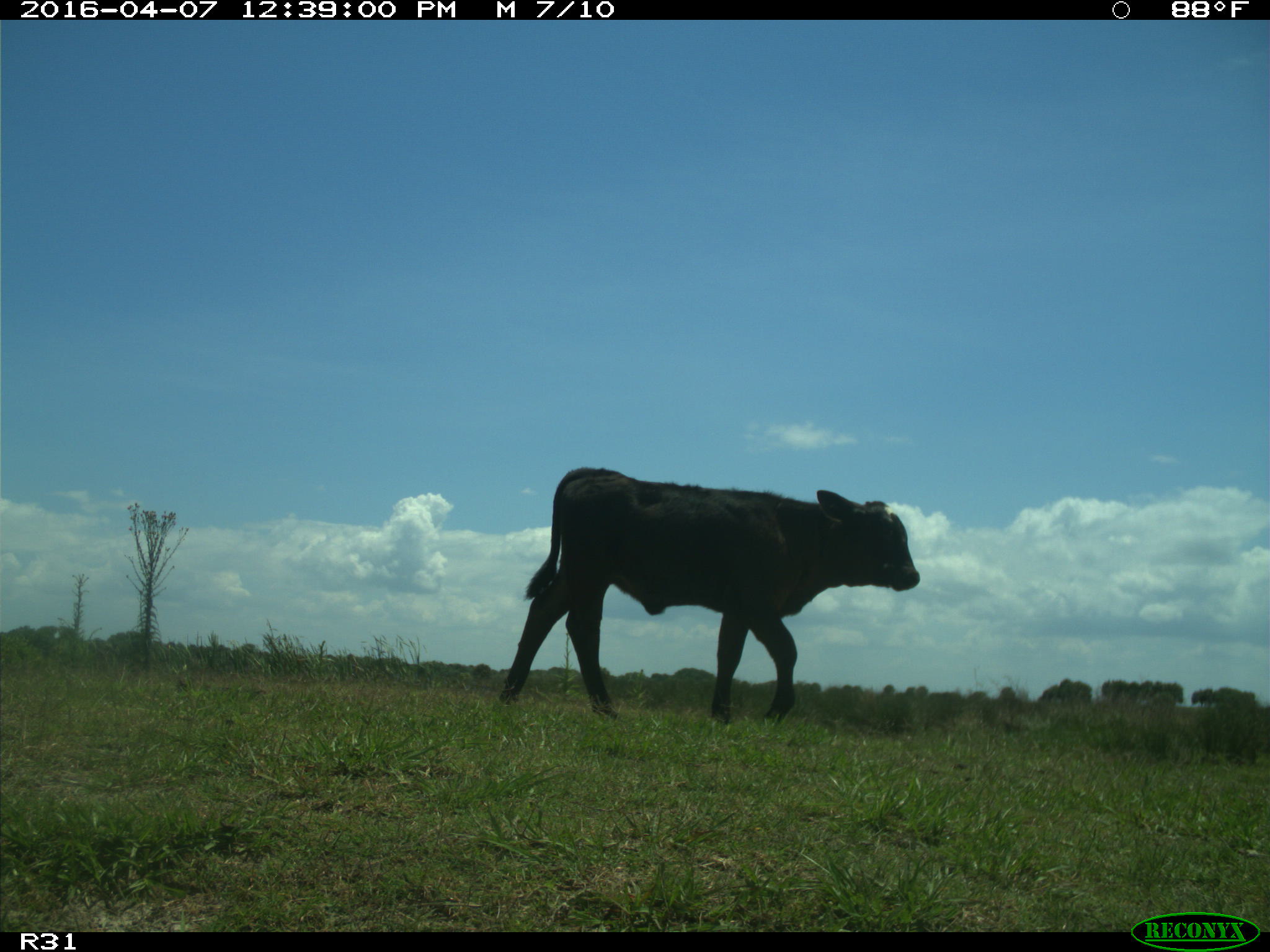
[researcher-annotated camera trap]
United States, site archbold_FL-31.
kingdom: Animalia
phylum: Chordata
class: Mammalia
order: Artiodactyla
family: Bovidae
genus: Bos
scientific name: Bos taurus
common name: domestic cow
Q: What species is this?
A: Bos taurus (domestic cow).